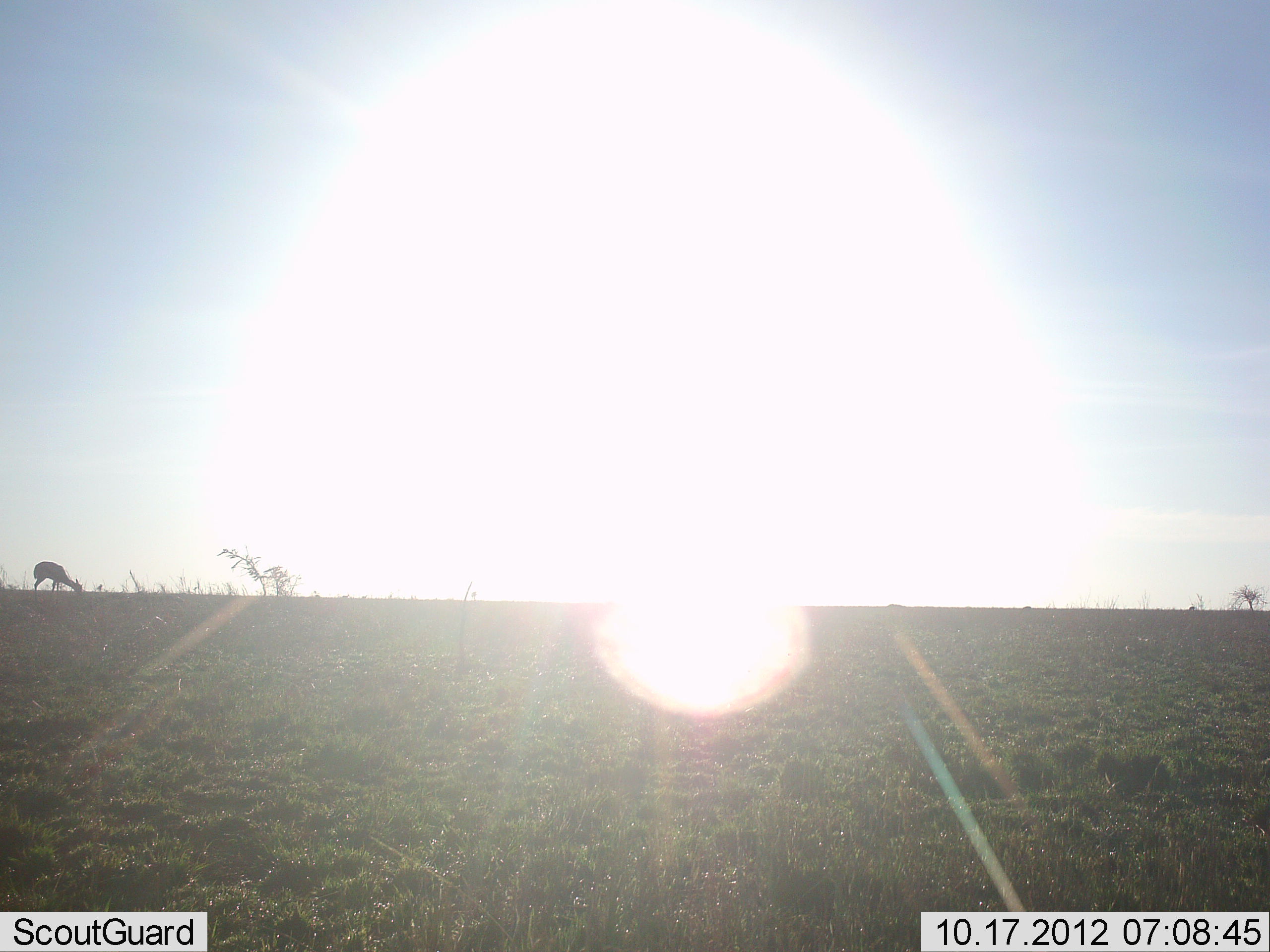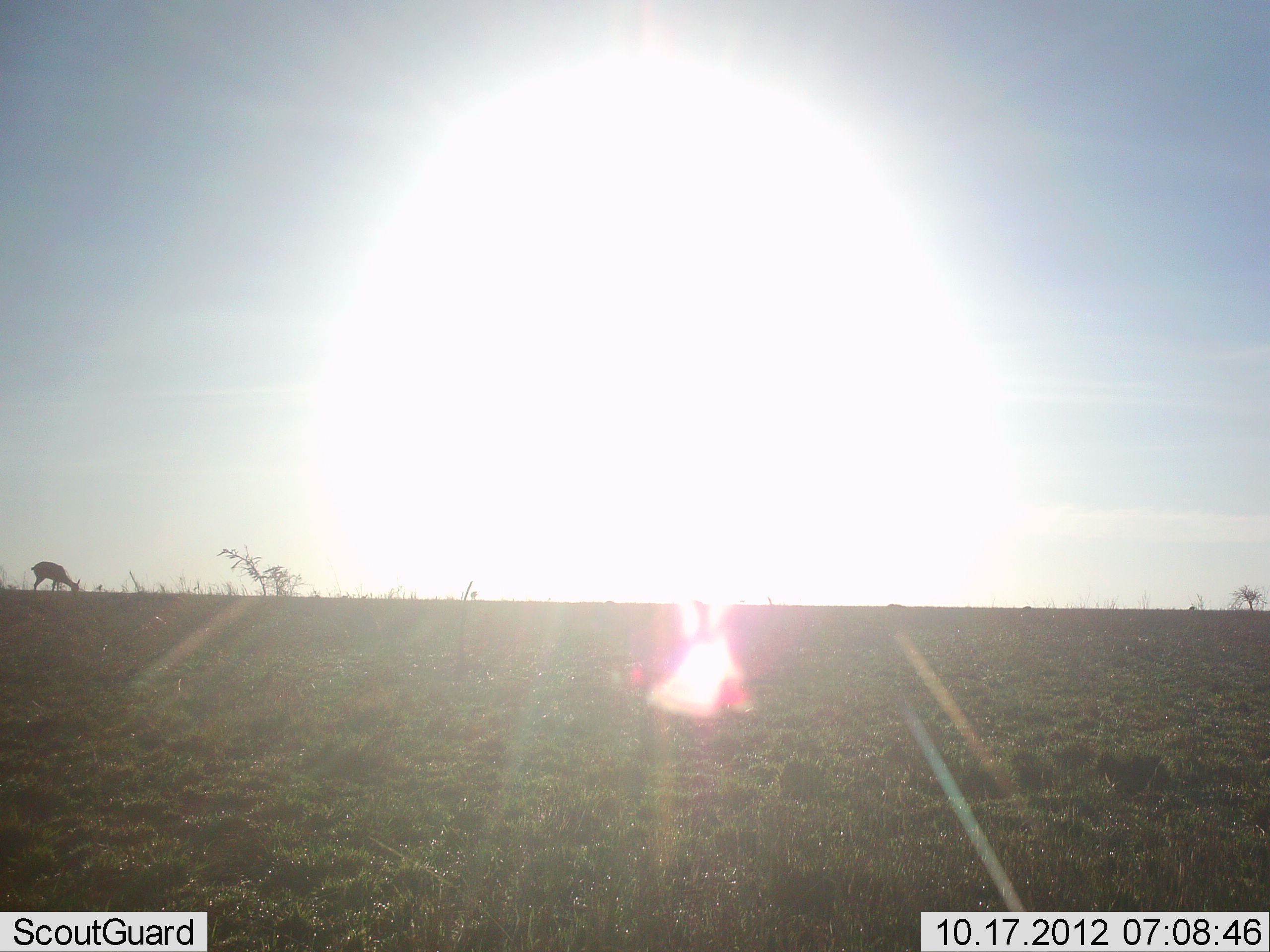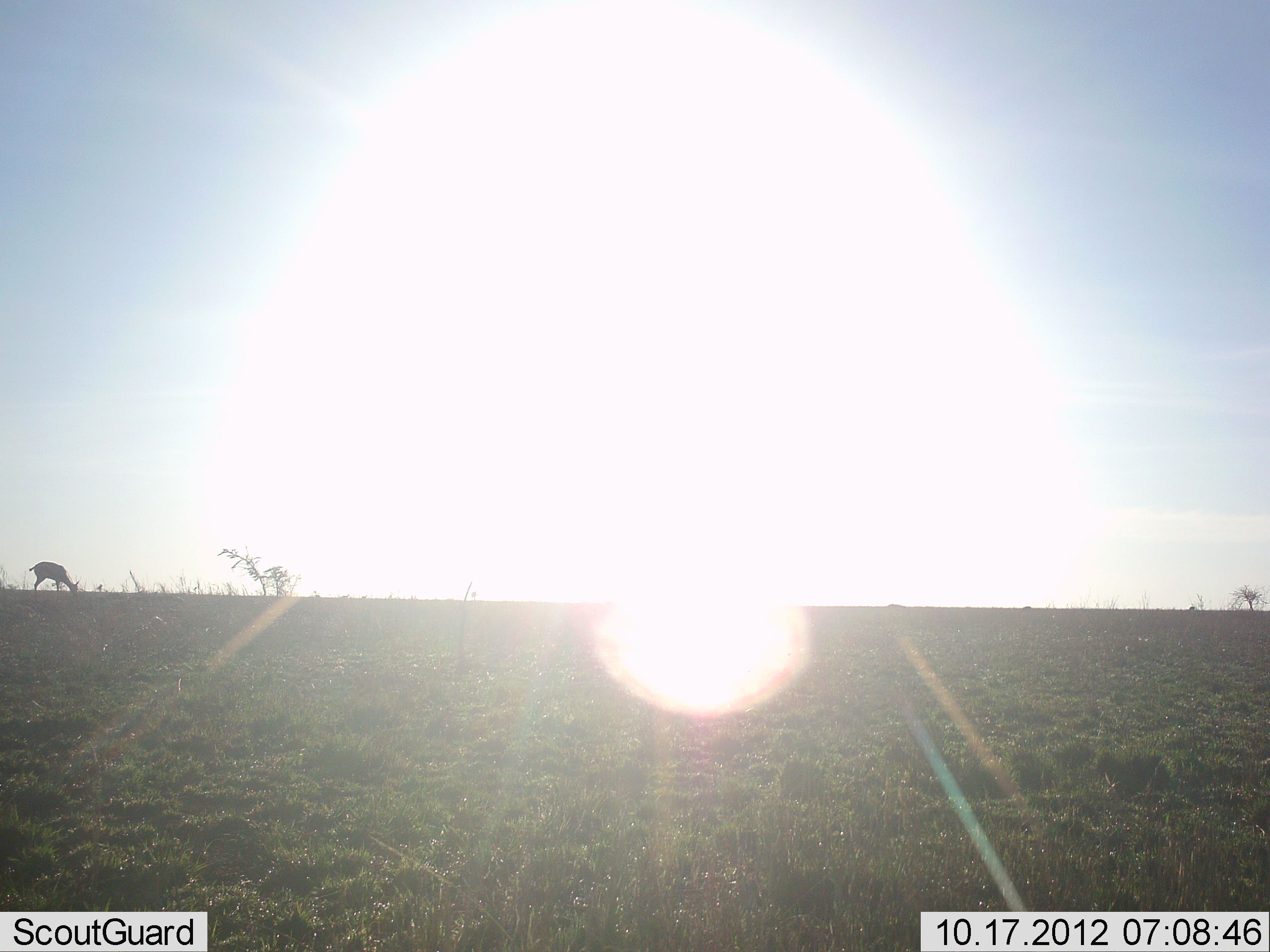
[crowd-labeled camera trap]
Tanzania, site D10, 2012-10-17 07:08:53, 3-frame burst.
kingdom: Animalia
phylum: Chordata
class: Mammalia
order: Artiodactyla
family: Bovidae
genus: Eudorcas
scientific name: Eudorcas thomsonii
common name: thomson's gazelle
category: gazellethomsons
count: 1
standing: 29%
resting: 0%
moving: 0%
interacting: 0%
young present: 0%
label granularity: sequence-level